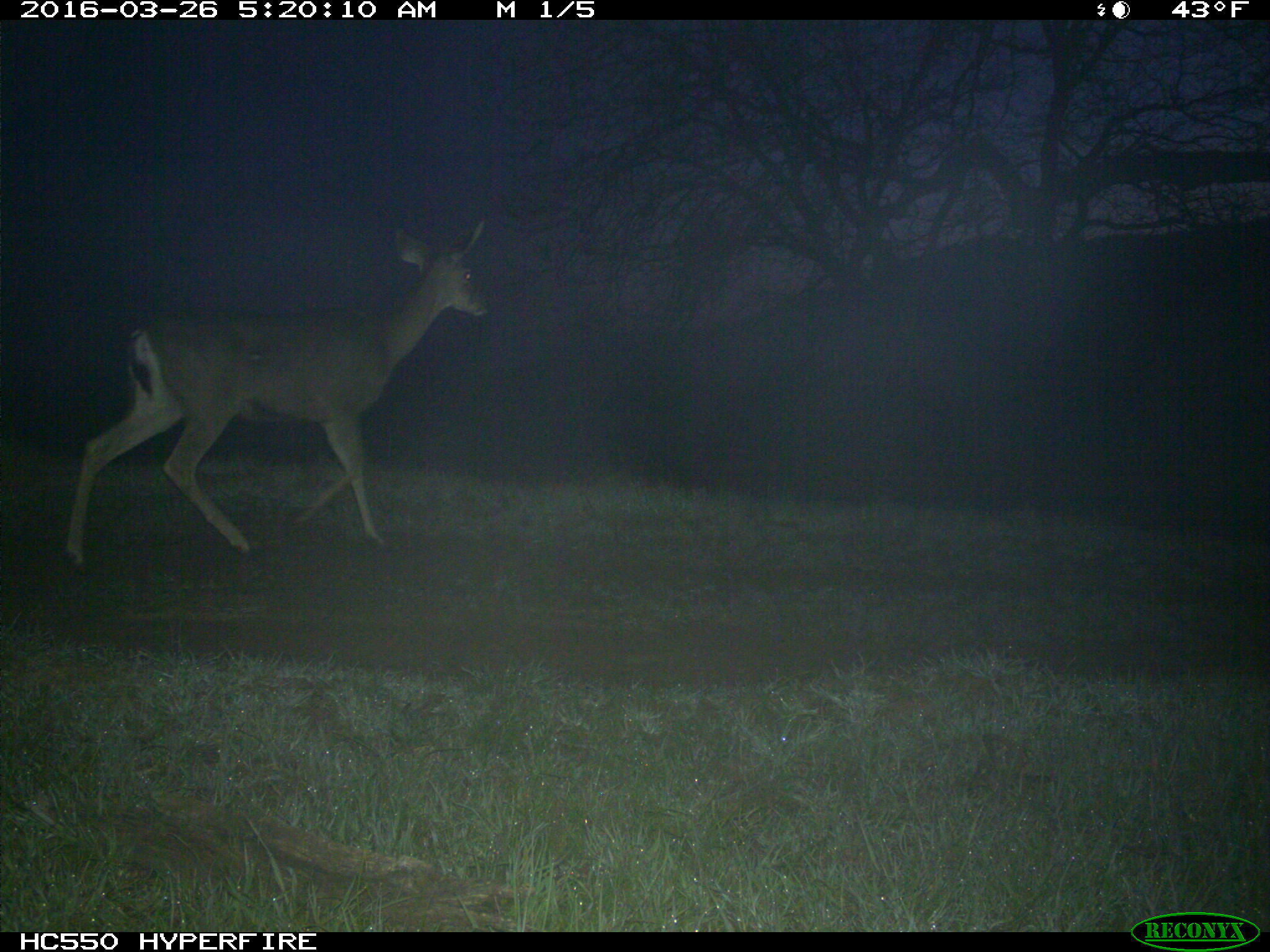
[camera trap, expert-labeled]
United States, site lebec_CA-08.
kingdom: Animalia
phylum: Chordata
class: Mammalia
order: Artiodactyla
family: Cervidae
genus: Odocoileus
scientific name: Odocoileus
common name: deer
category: unidentified deer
Unidentified deer (deer) (Odocoileus).